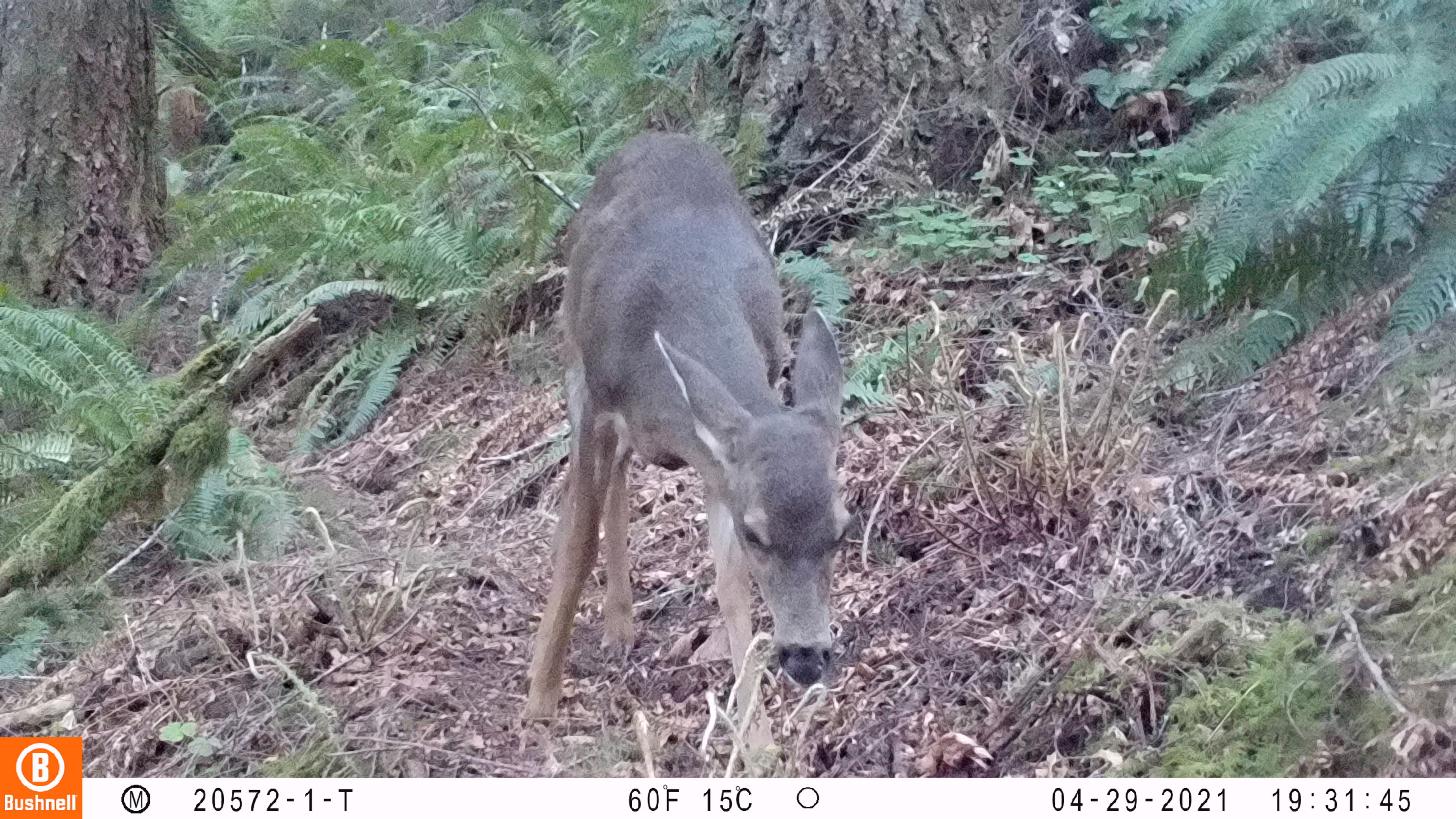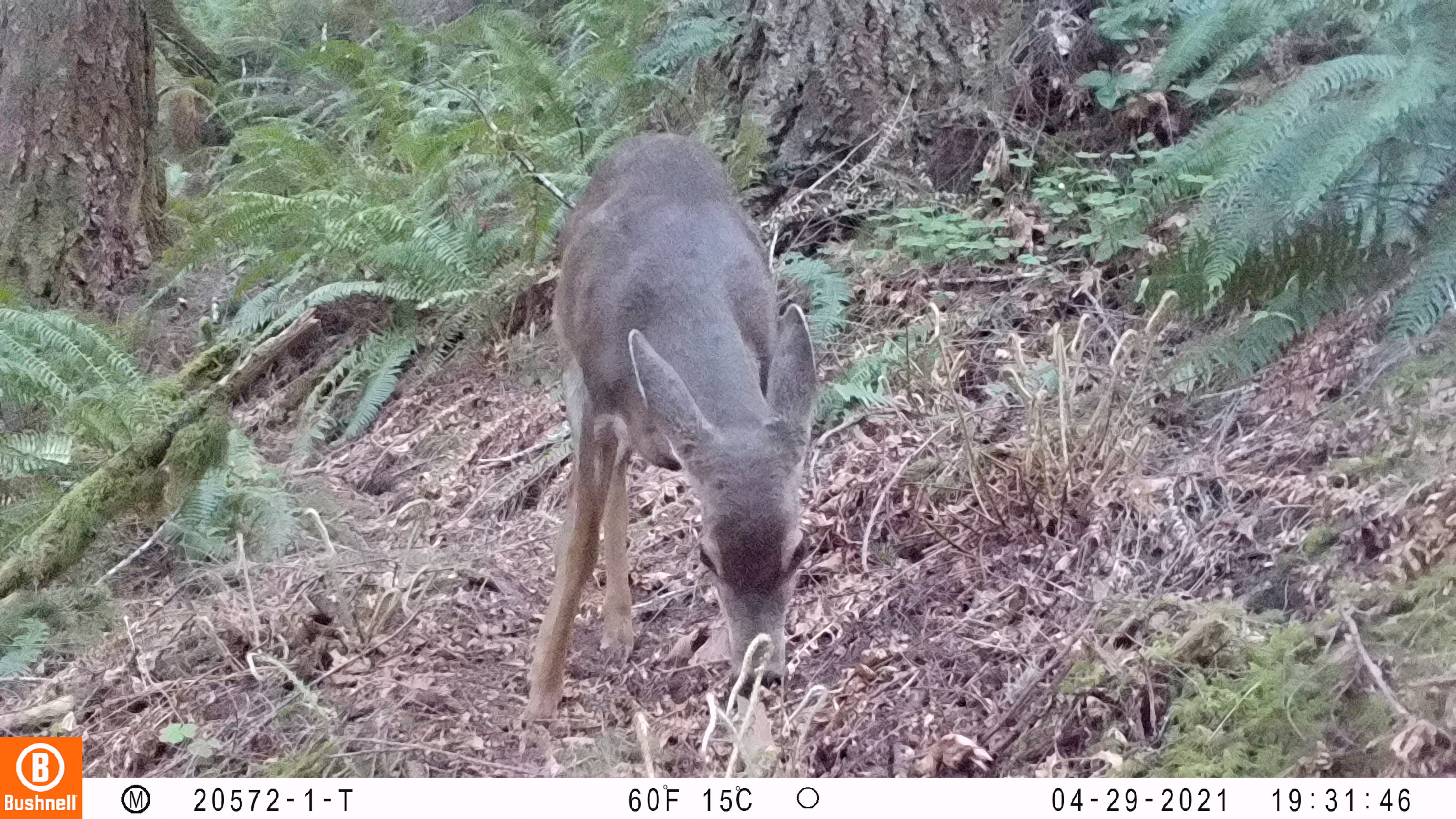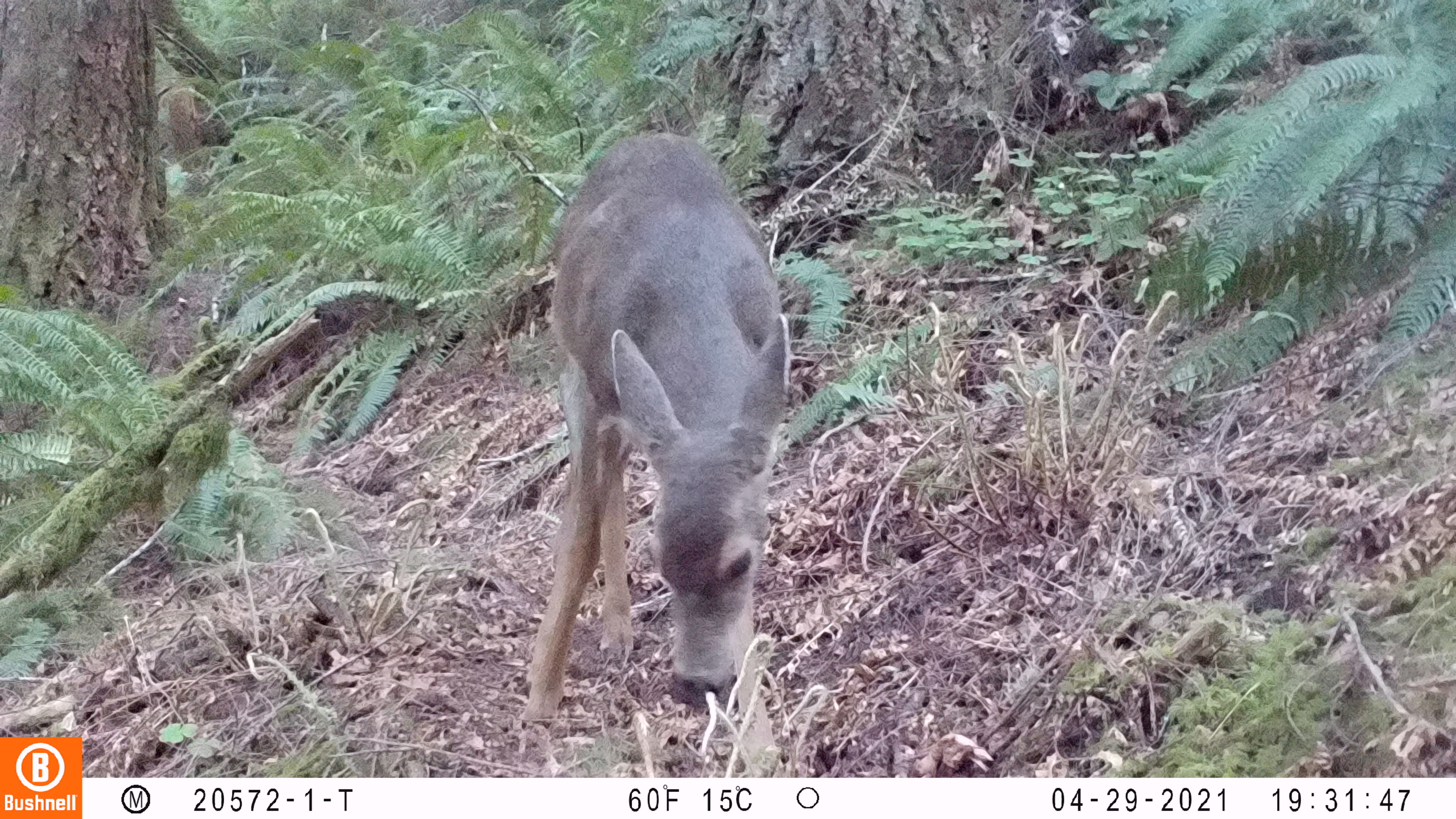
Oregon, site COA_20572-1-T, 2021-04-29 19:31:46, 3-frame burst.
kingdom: Animalia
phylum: Chordata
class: Mammalia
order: Artiodactyla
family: Cervidae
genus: Odocoileus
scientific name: Odocoileus hemionus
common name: black-tailed deer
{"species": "black-tailed deer (Odocoileus hemionus)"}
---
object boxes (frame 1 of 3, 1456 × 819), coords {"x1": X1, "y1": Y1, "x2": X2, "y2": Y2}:
black-tailed deer: {"x1": 502, "y1": 118, "x2": 845, "y2": 769}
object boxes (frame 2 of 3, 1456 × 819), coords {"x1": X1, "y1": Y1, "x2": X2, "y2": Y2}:
black-tailed deer: {"x1": 514, "y1": 126, "x2": 831, "y2": 730}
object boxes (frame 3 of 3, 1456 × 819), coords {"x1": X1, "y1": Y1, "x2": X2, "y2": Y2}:
black-tailed deer: {"x1": 509, "y1": 114, "x2": 811, "y2": 739}